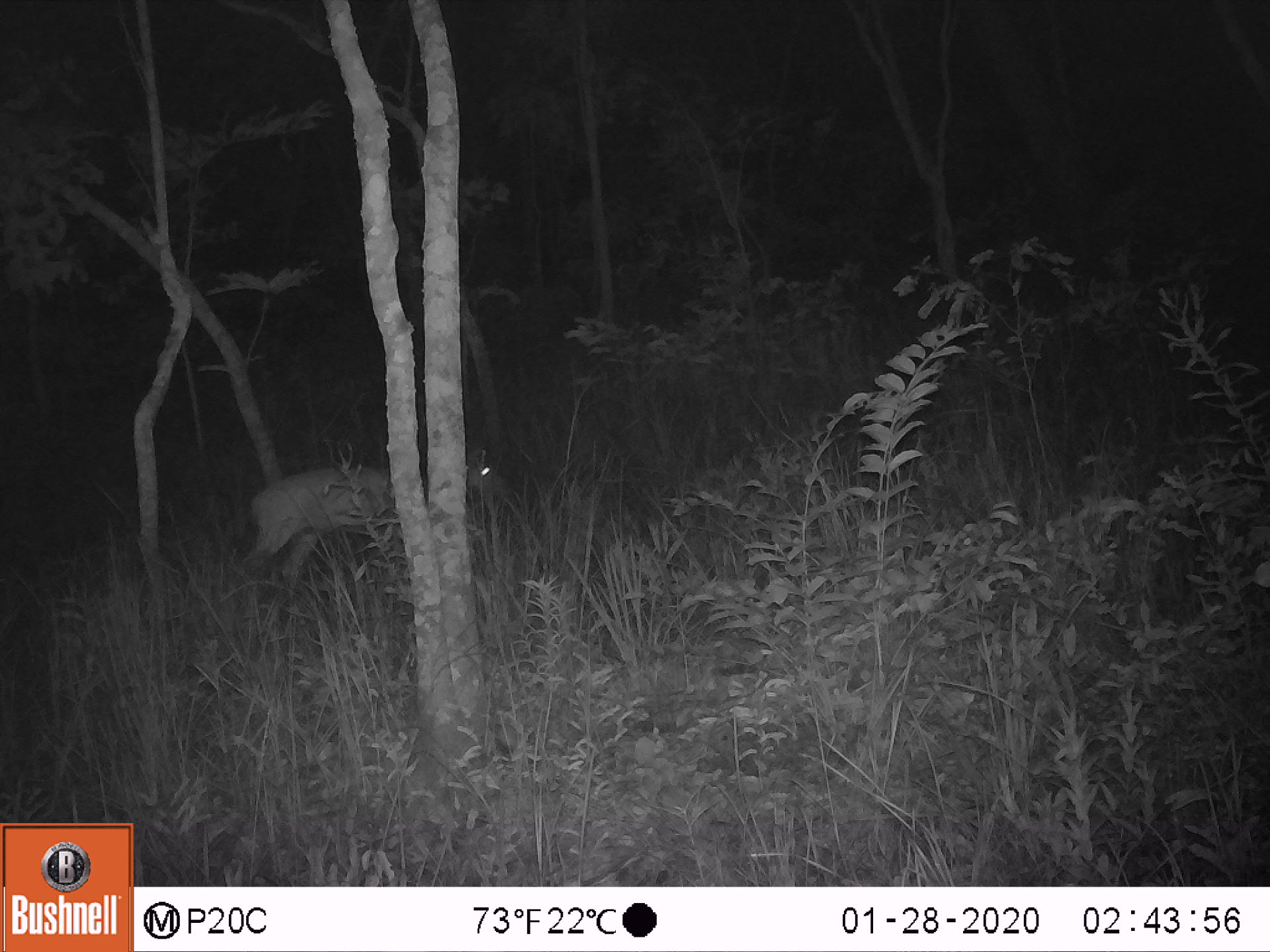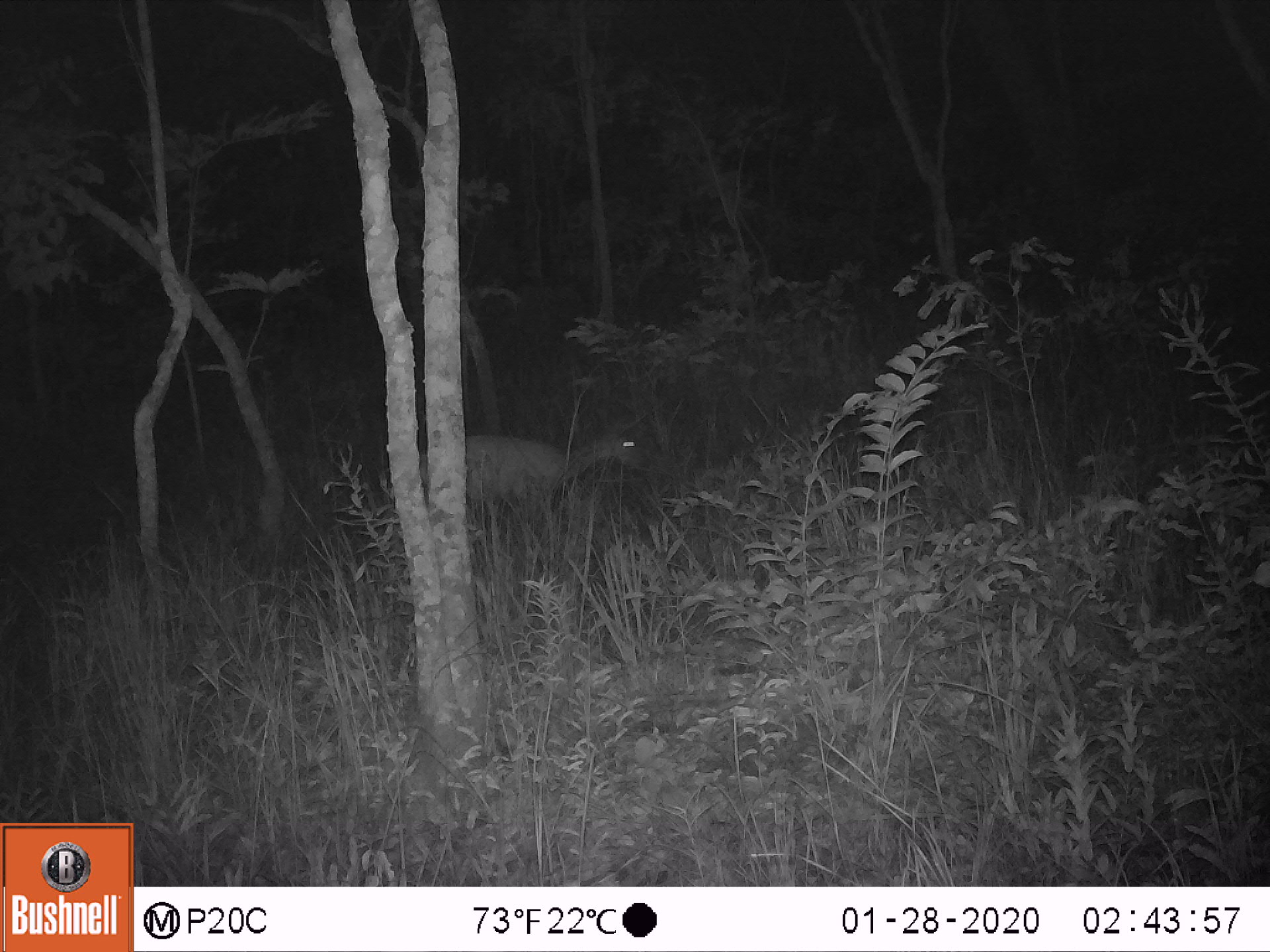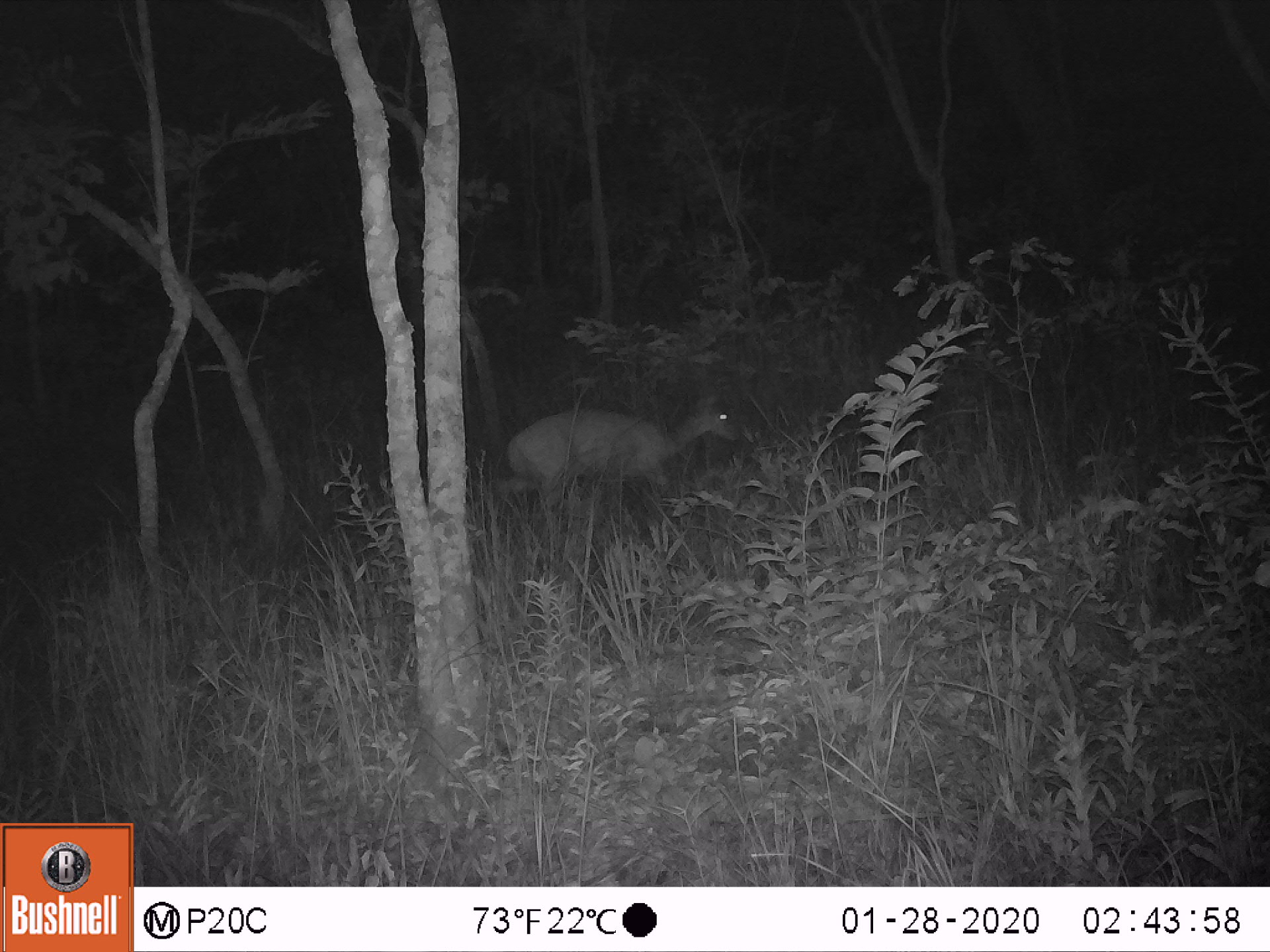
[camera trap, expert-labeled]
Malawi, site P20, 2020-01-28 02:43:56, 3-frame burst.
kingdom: Animalia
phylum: Chordata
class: Mammalia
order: Artiodactyla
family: Bovidae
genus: Redunca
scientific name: Redunca arundinum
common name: southern reedbuck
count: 1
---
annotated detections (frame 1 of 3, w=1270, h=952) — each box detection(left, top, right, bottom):
southern reedbuck: detection(226, 441, 502, 607)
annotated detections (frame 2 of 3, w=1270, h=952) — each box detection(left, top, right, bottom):
southern reedbuck: detection(423, 415, 658, 520)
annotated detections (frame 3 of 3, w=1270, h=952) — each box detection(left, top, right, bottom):
southern reedbuck: detection(509, 385, 750, 530)